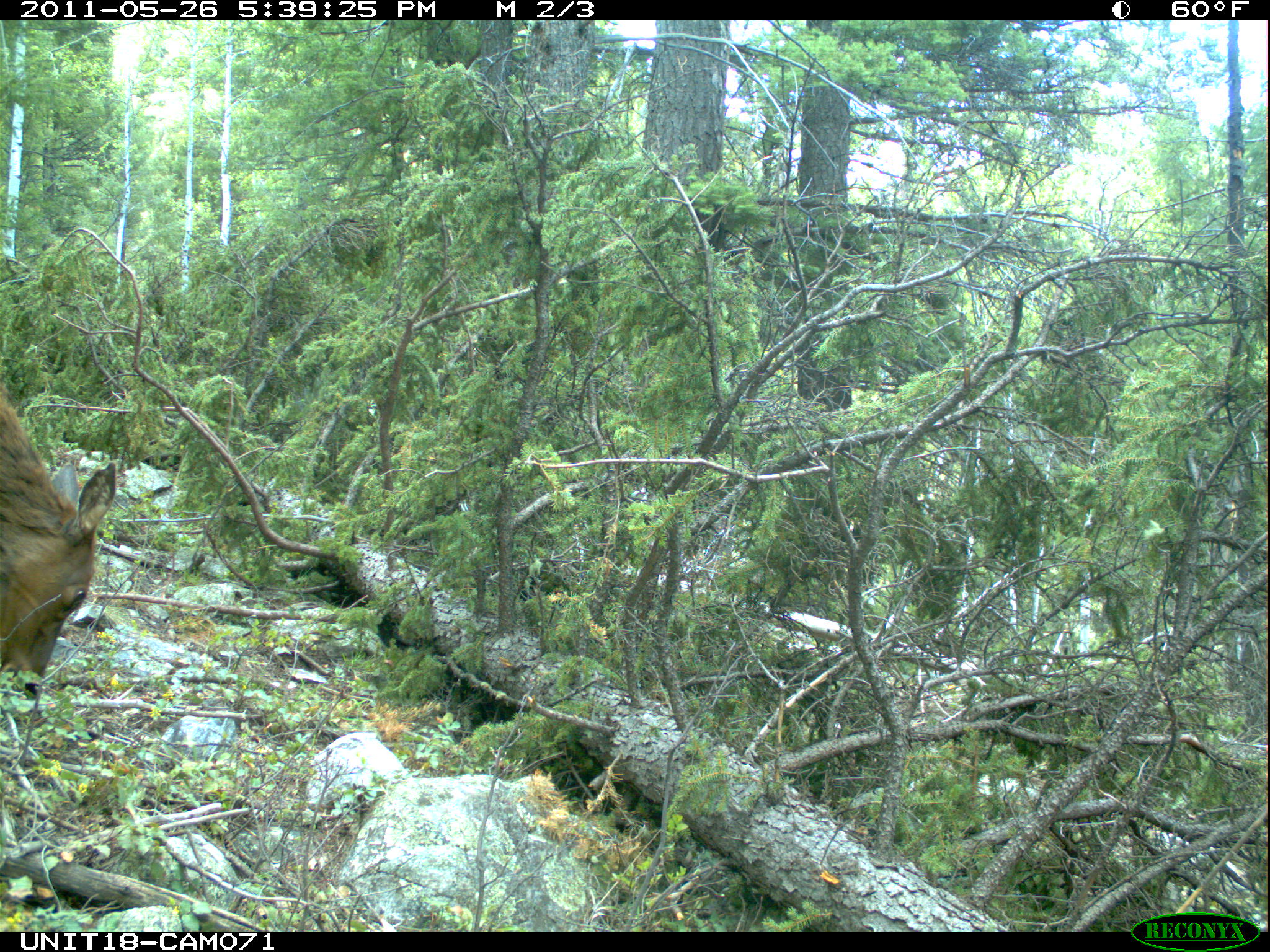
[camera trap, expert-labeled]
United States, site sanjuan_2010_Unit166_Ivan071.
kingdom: Animalia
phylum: Chordata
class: Mammalia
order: Artiodactyla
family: Cervidae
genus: Cervus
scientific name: Cervus elaphus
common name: red deer